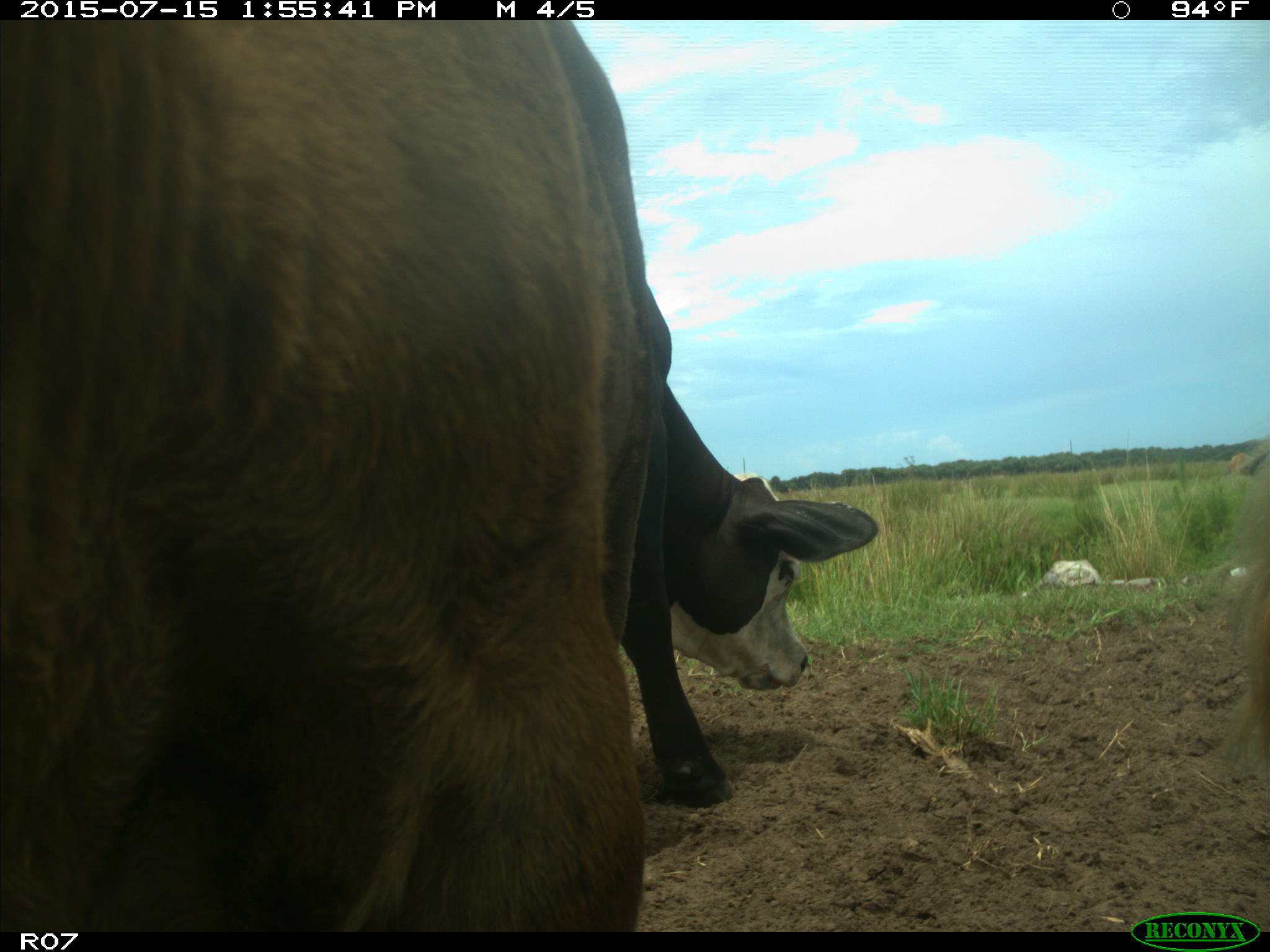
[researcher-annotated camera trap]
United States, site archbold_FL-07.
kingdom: Animalia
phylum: Chordata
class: Mammalia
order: Artiodactyla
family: Bovidae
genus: Bos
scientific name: Bos taurus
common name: domestic cow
Bos taurus (domestic cow).